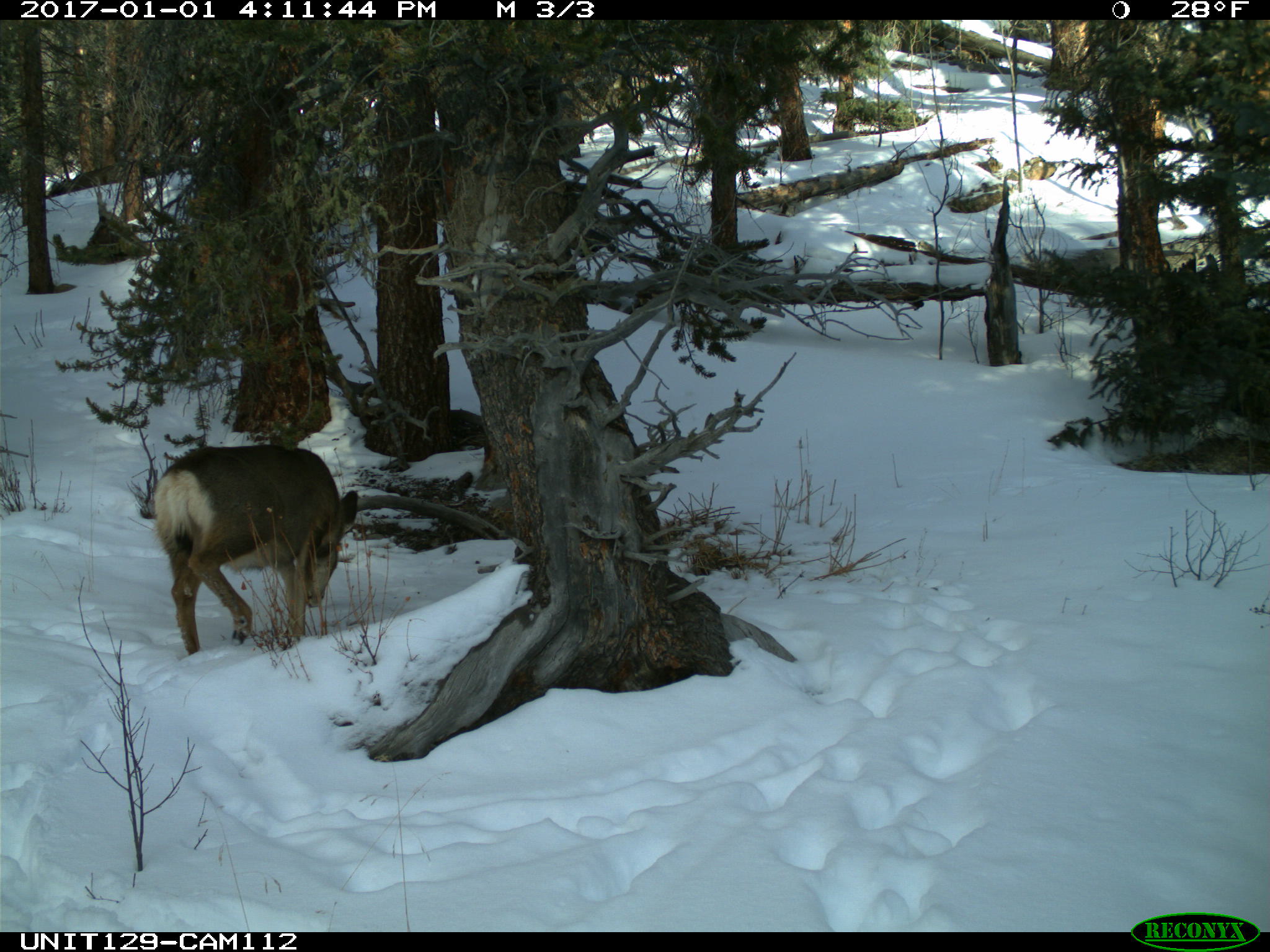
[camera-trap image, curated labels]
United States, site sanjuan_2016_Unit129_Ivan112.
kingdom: Animalia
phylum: Chordata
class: Mammalia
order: Artiodactyla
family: Cervidae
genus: Odocoileus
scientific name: Odocoileus hemionus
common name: mule deer